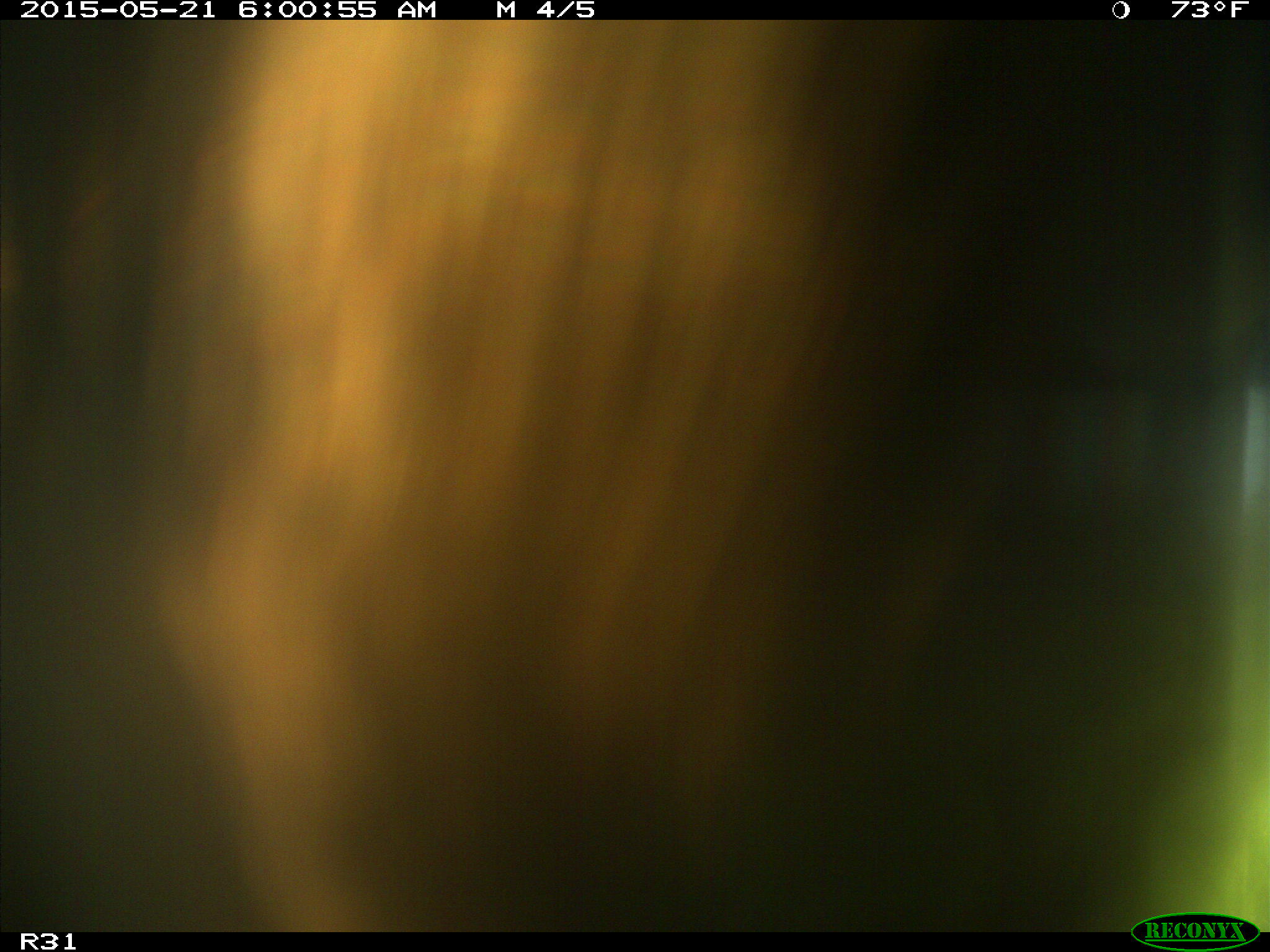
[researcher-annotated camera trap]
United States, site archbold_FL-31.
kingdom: Animalia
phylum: Chordata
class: Mammalia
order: Artiodactyla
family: Bovidae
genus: Bos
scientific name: Bos taurus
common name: domestic cow